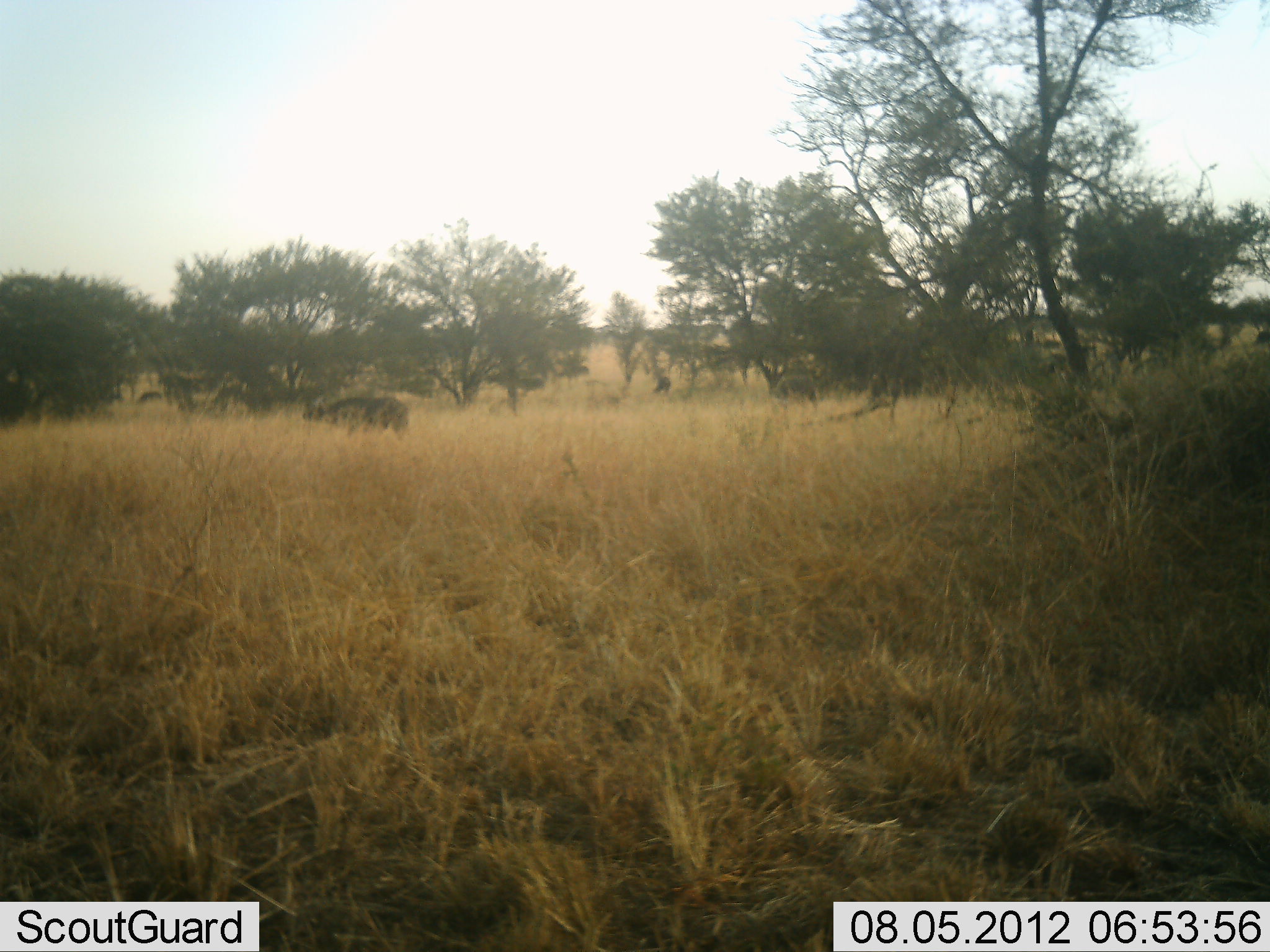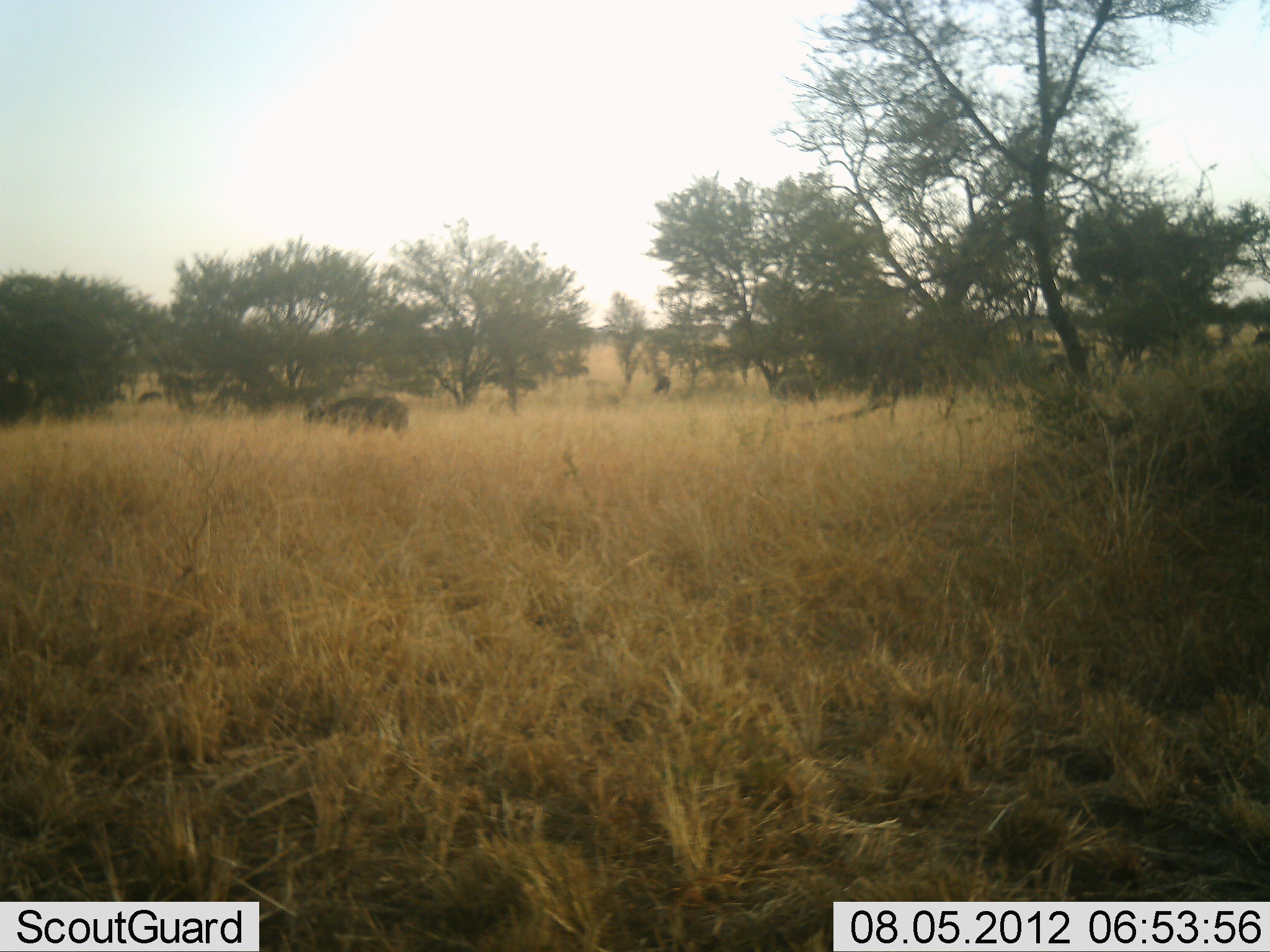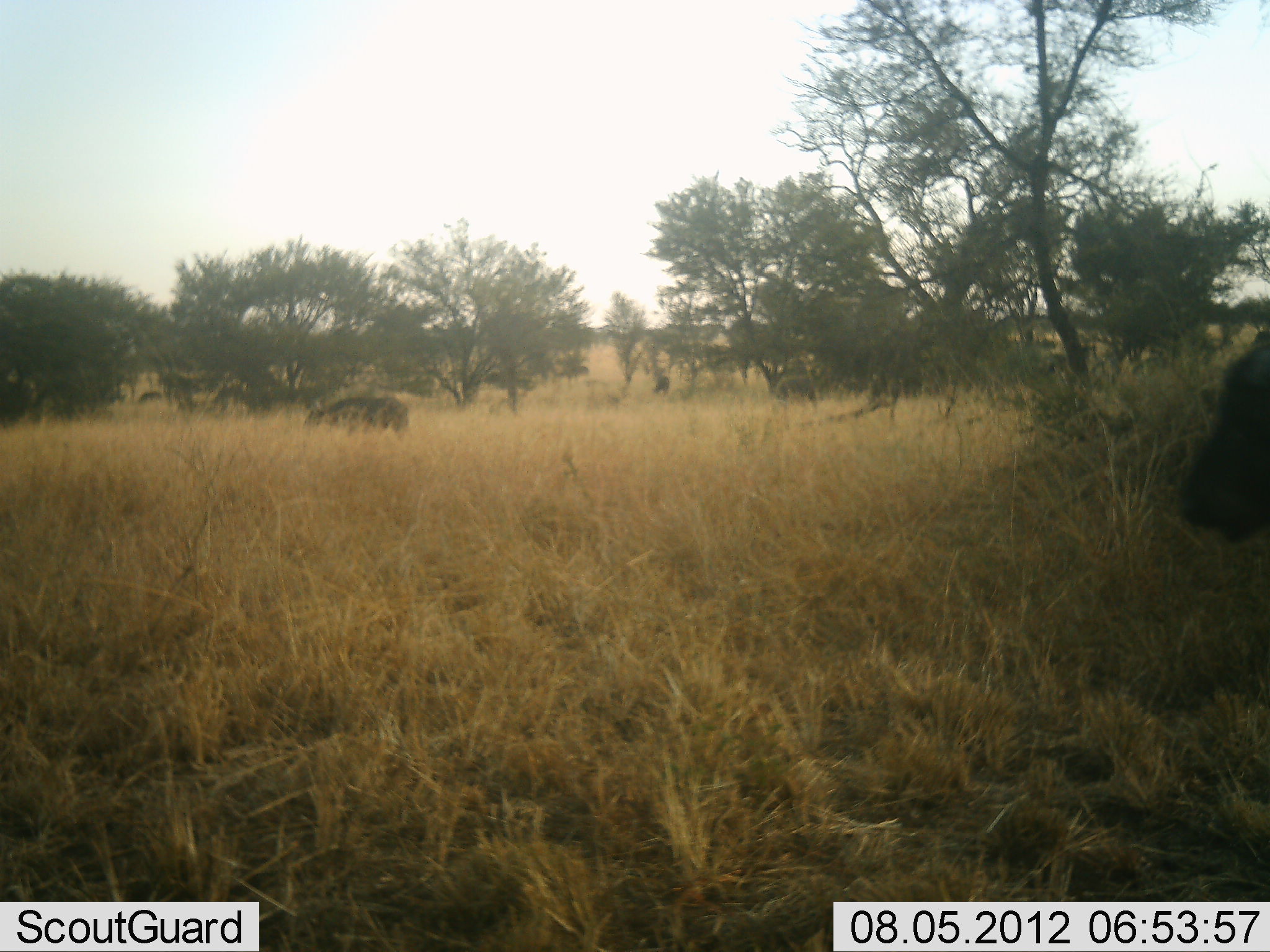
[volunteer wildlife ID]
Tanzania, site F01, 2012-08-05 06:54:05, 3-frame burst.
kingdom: Animalia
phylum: Chordata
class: Mammalia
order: Artiodactyla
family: Bovidae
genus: Syncerus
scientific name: Syncerus caffer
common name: cape buffalo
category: buffalo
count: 3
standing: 36%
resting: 0%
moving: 73%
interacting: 0%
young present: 0%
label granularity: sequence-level